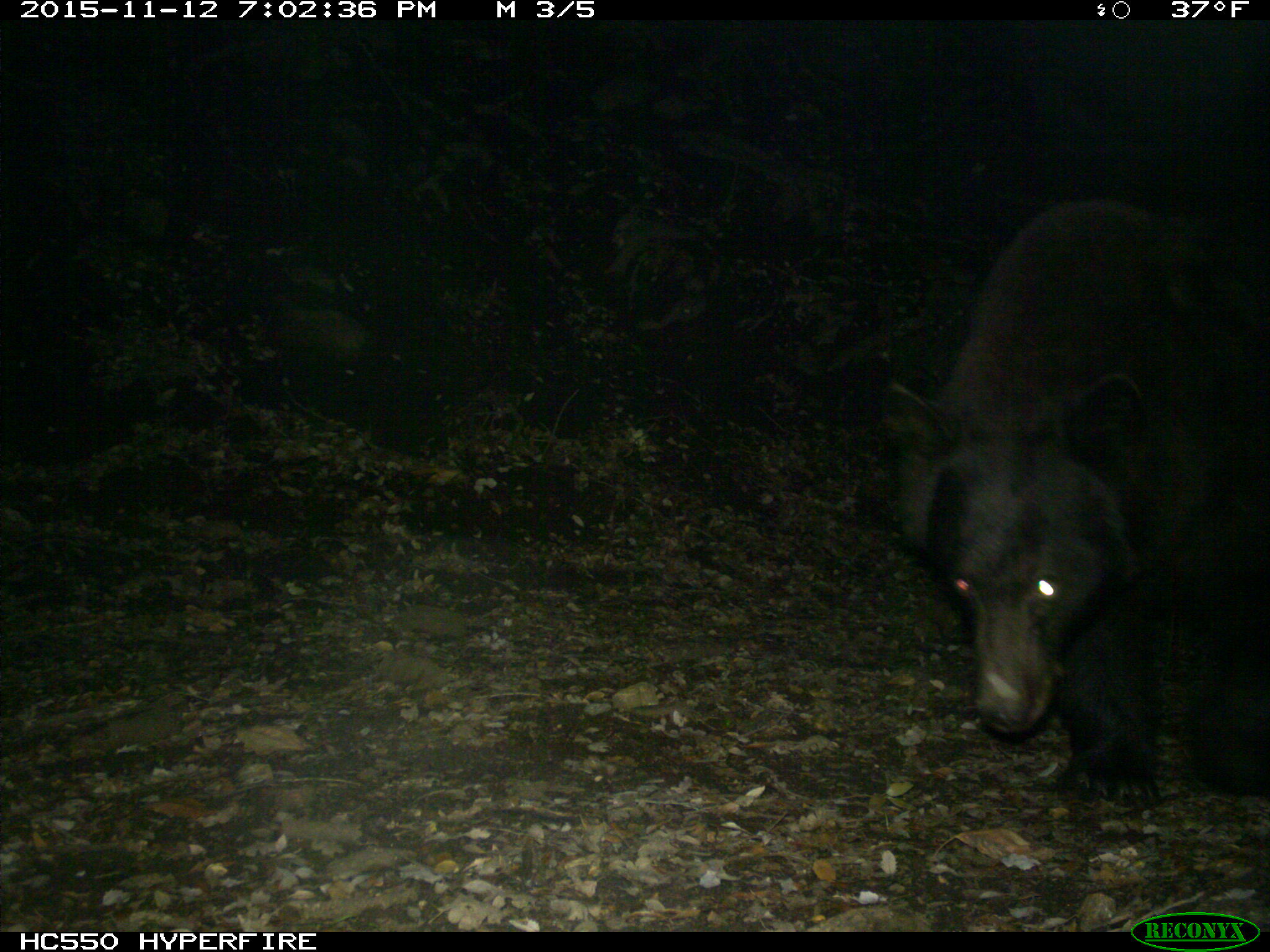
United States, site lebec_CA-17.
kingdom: Animalia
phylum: Chordata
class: Mammalia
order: Carnivora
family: Ursidae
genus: Ursus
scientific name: Ursus americanus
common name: american black bear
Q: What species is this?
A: Ursus americanus (american black bear).